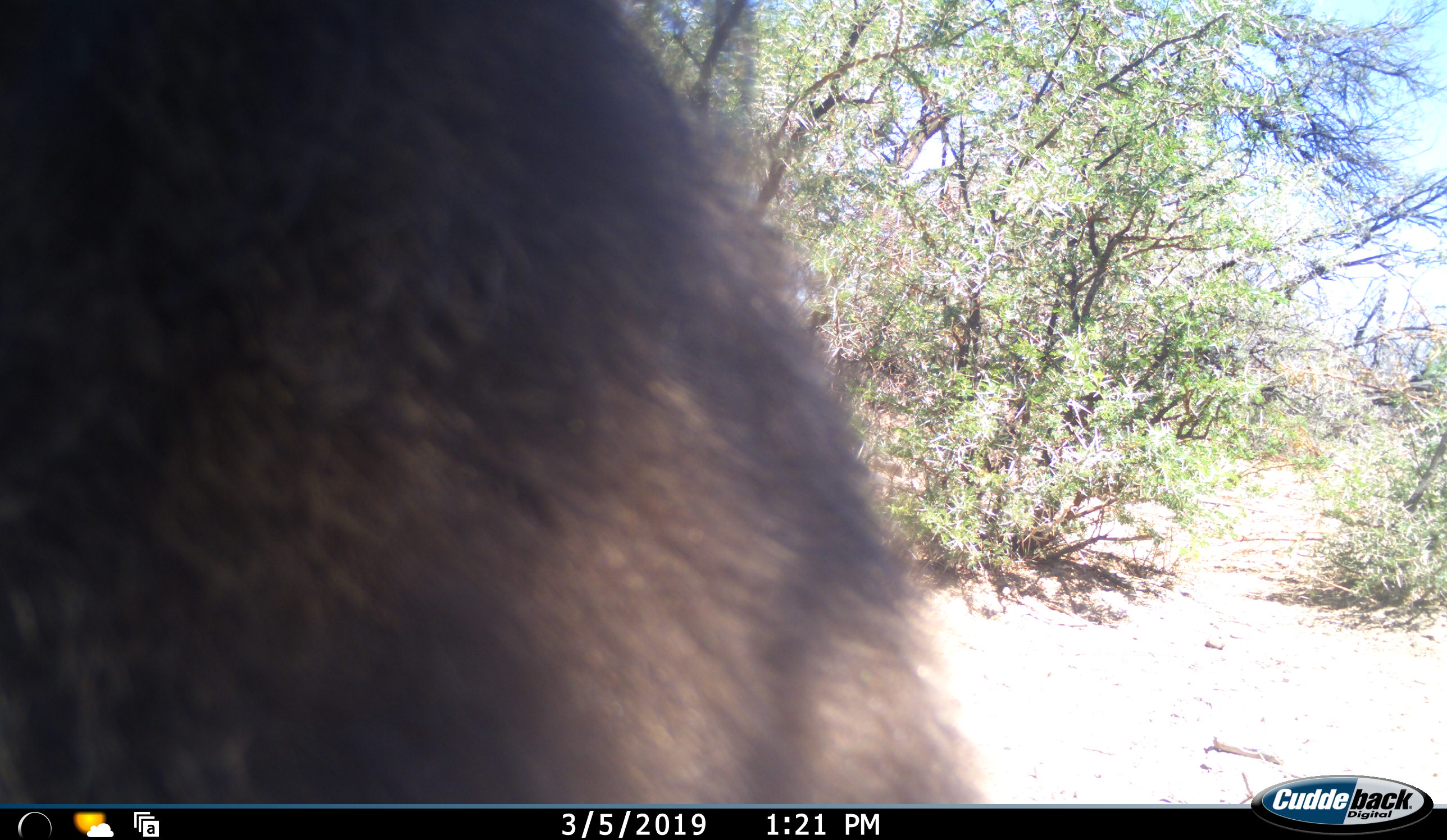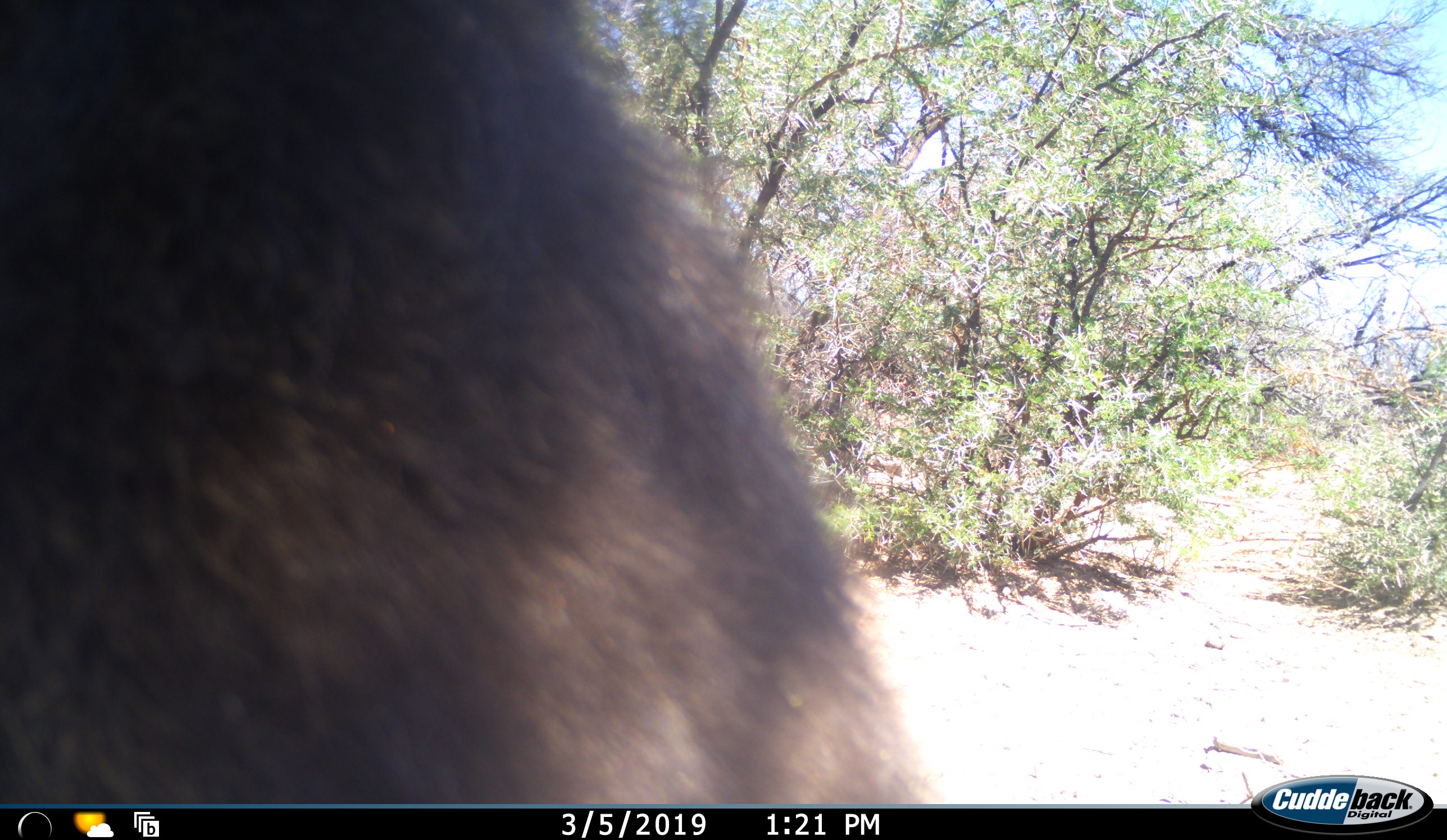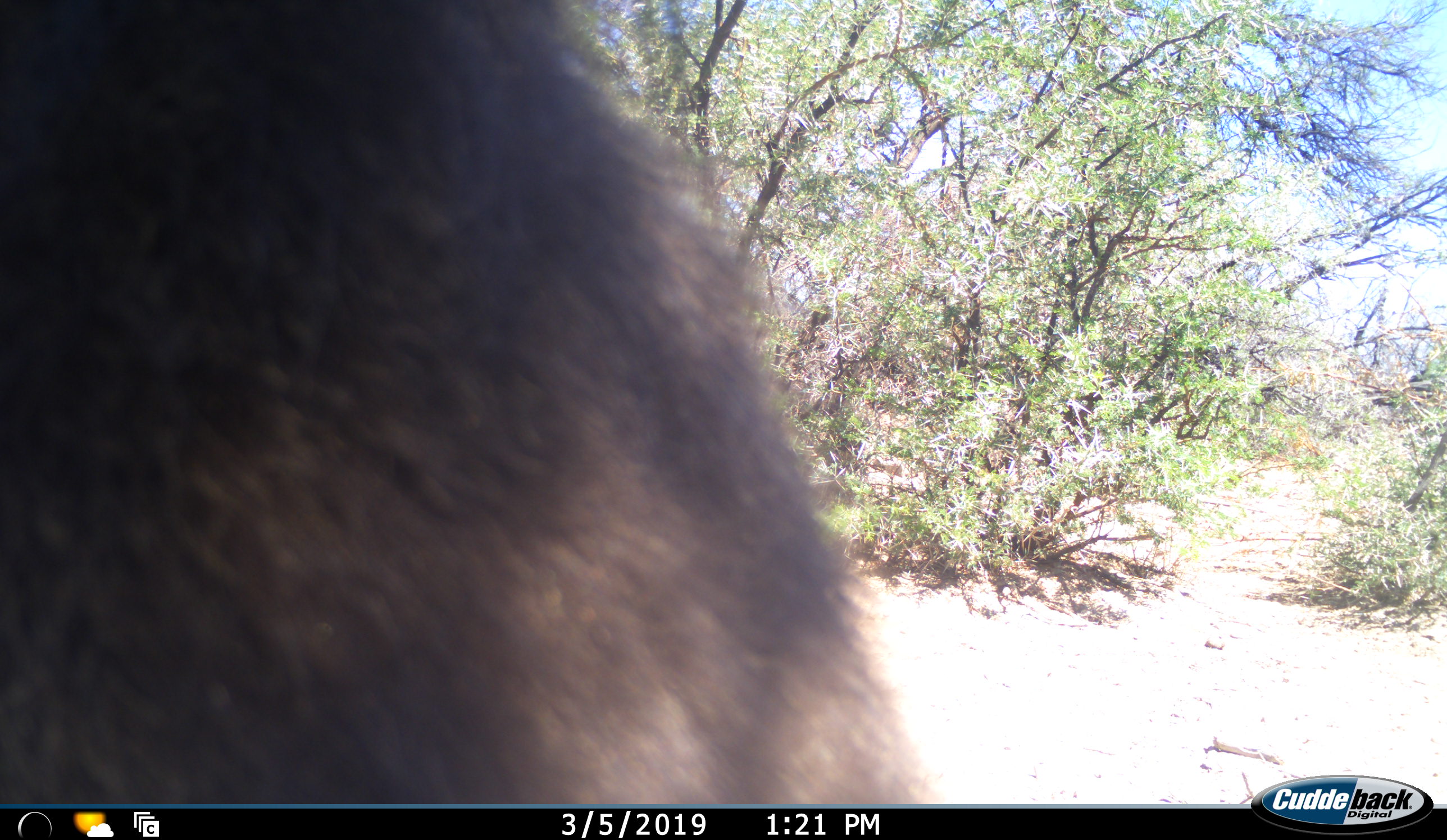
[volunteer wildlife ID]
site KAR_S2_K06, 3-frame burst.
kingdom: Animalia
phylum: Chordata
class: Mammalia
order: Primates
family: Cercopithecidae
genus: Papio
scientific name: Papio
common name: baboon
Baboon (Papio), count 1. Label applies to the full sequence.